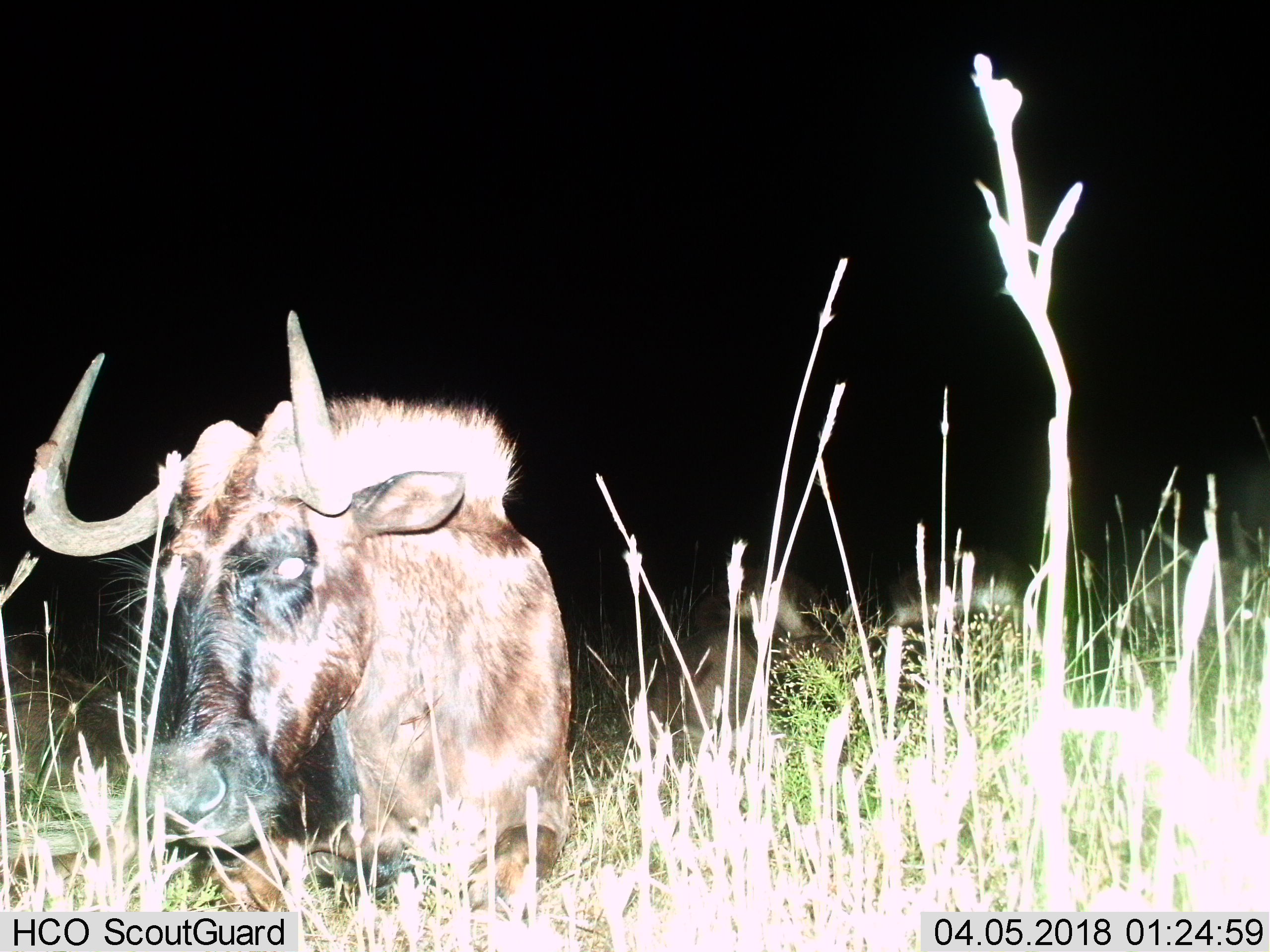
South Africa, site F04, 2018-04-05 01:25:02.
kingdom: Animalia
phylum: Chordata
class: Mammalia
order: Artiodactyla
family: Bovidae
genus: Connochaetes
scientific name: Connochaetes gnou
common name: black wildebeest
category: wildebeestblack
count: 1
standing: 43%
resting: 43%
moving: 0%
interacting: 0%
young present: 14%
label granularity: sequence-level